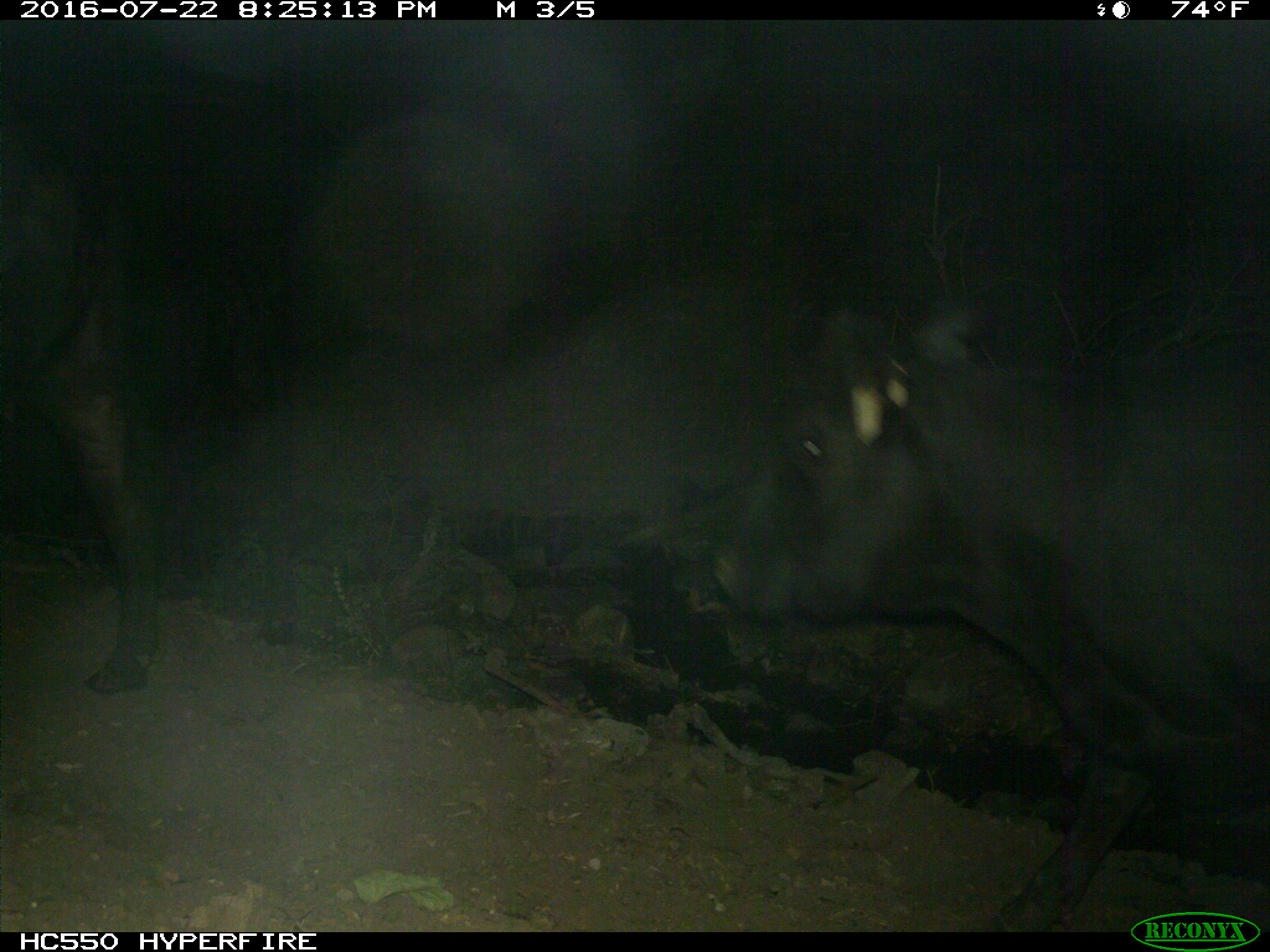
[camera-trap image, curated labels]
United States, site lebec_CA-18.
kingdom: Animalia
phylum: Chordata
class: Mammalia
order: Artiodactyla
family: Bovidae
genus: Bos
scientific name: Bos taurus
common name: domestic cow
Bos taurus (domestic cow).